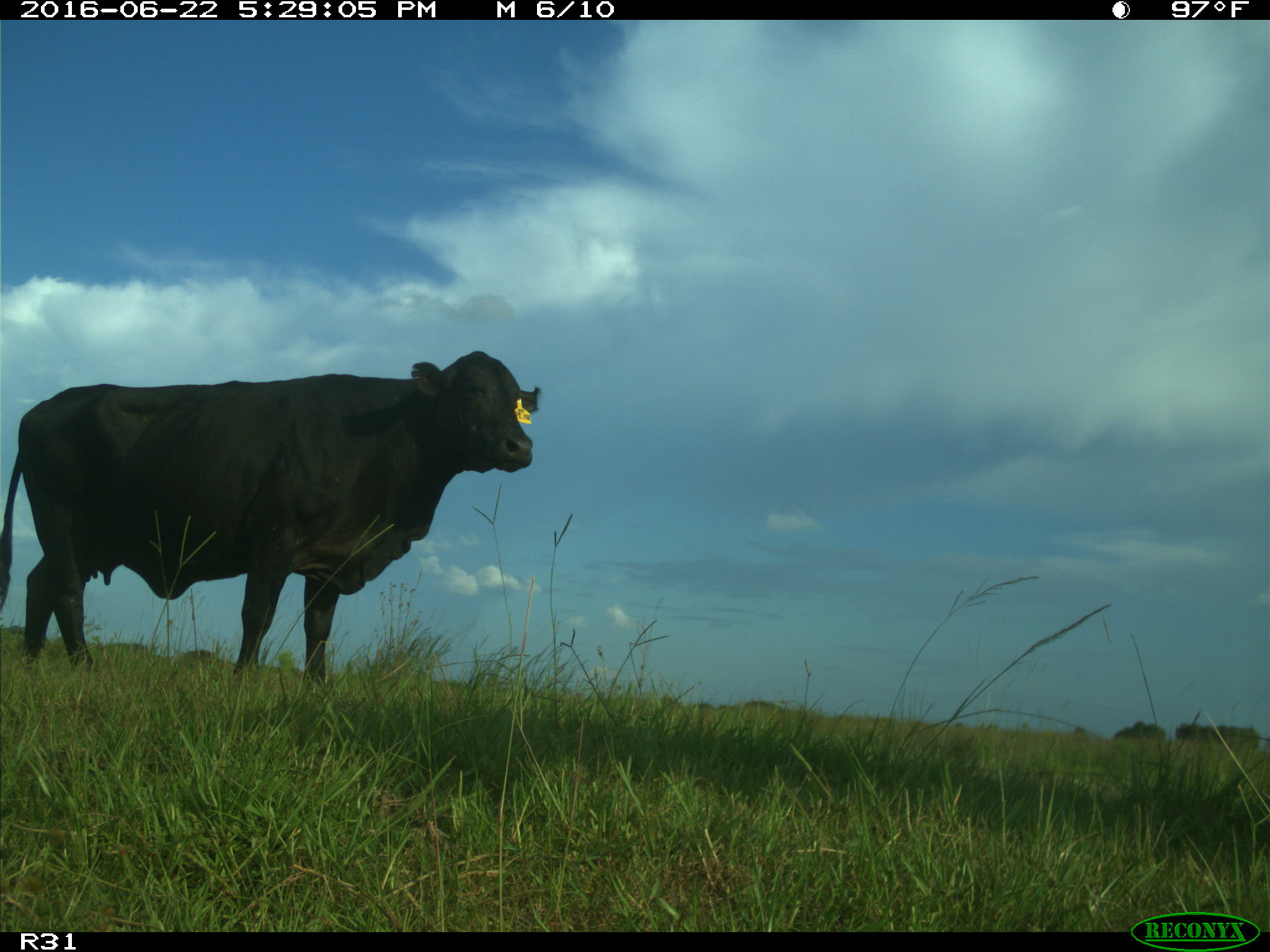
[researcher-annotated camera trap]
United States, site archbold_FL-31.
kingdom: Animalia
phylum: Chordata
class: Mammalia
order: Artiodactyla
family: Bovidae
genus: Bos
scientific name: Bos taurus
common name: domestic cow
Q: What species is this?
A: Bos taurus (domestic cow).